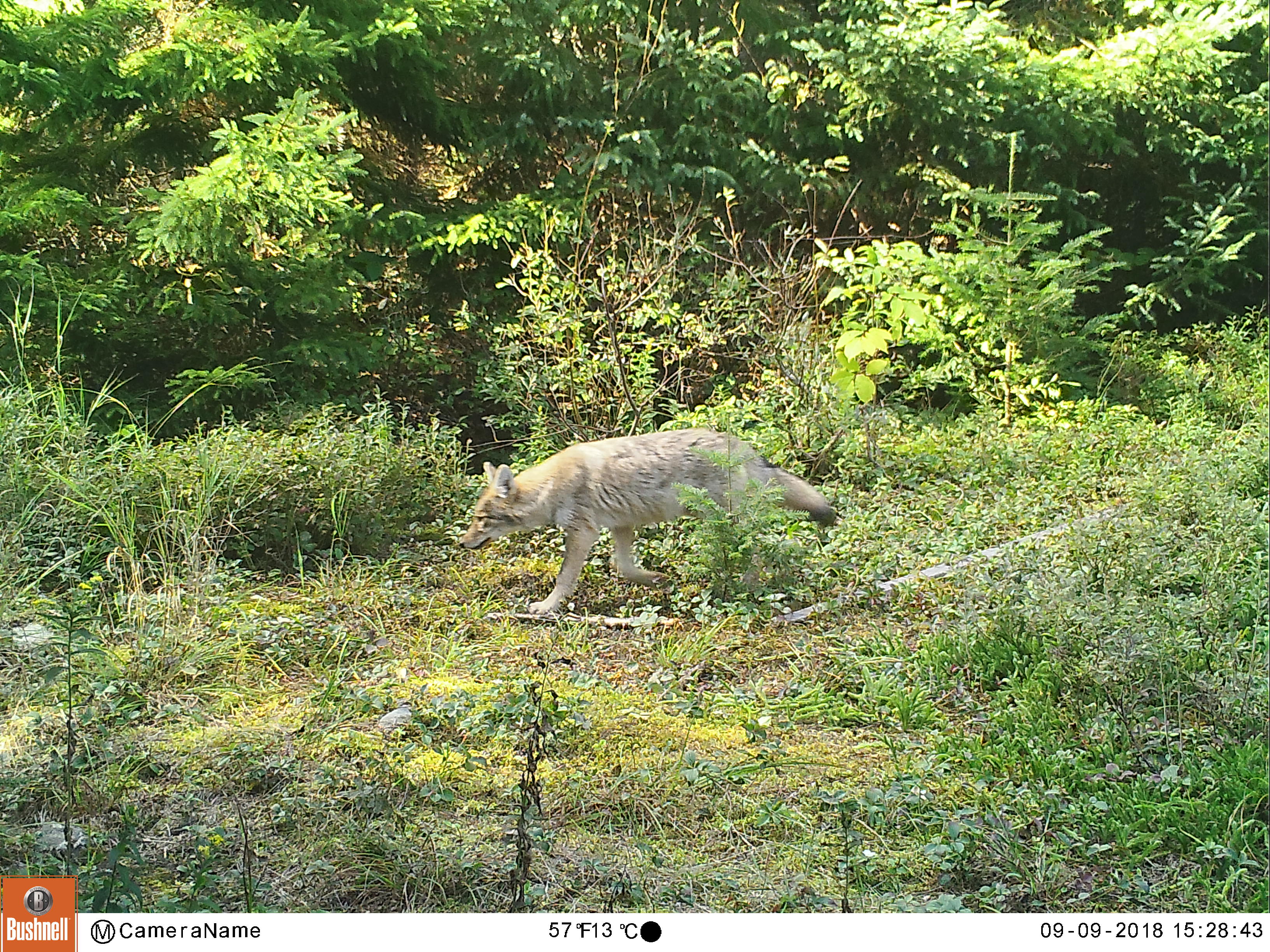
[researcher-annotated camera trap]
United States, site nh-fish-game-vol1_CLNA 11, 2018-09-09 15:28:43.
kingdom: Animalia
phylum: Chordata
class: Mammalia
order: Carnivora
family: Canidae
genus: Canis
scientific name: Canis latrans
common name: coyote